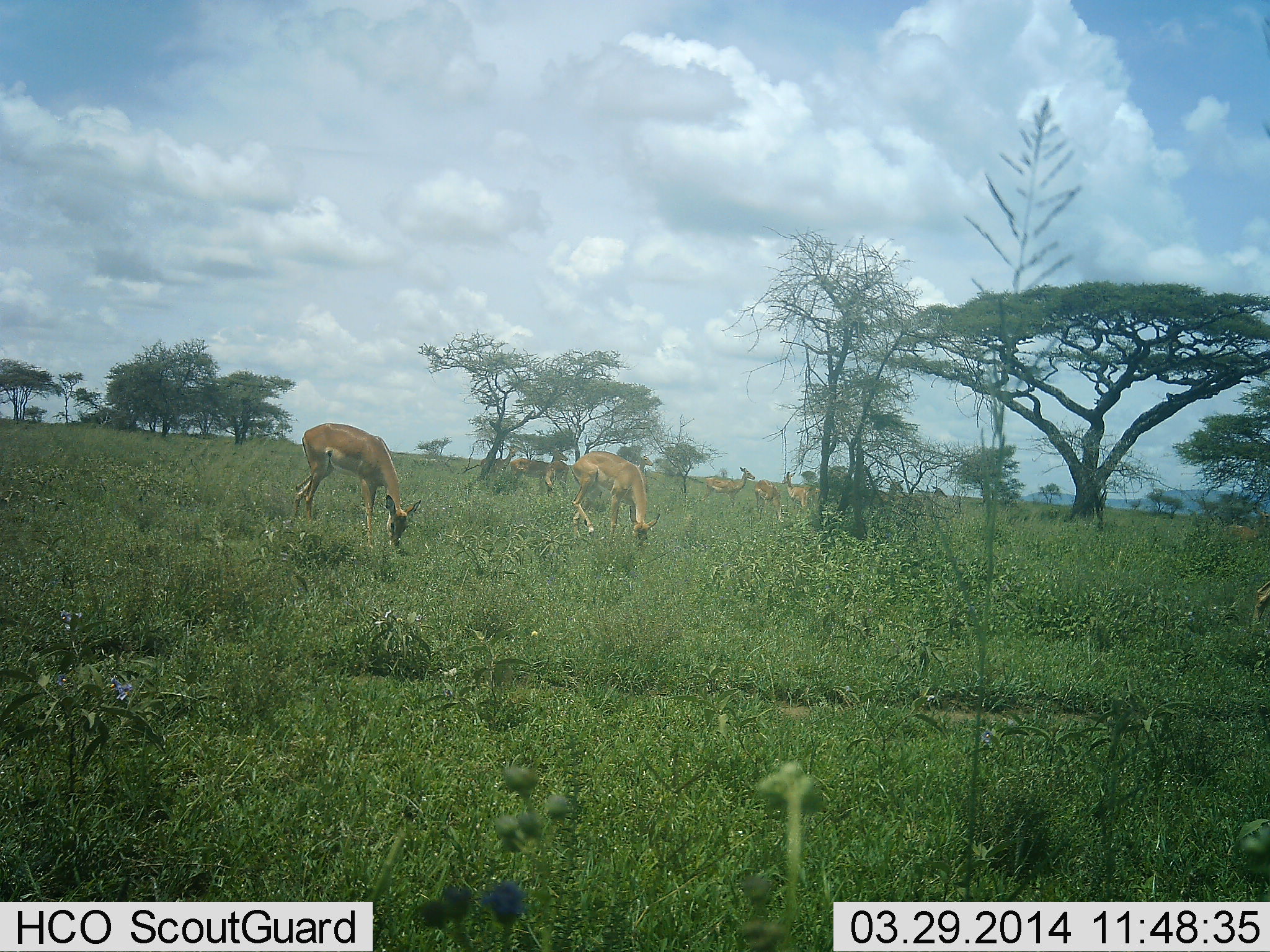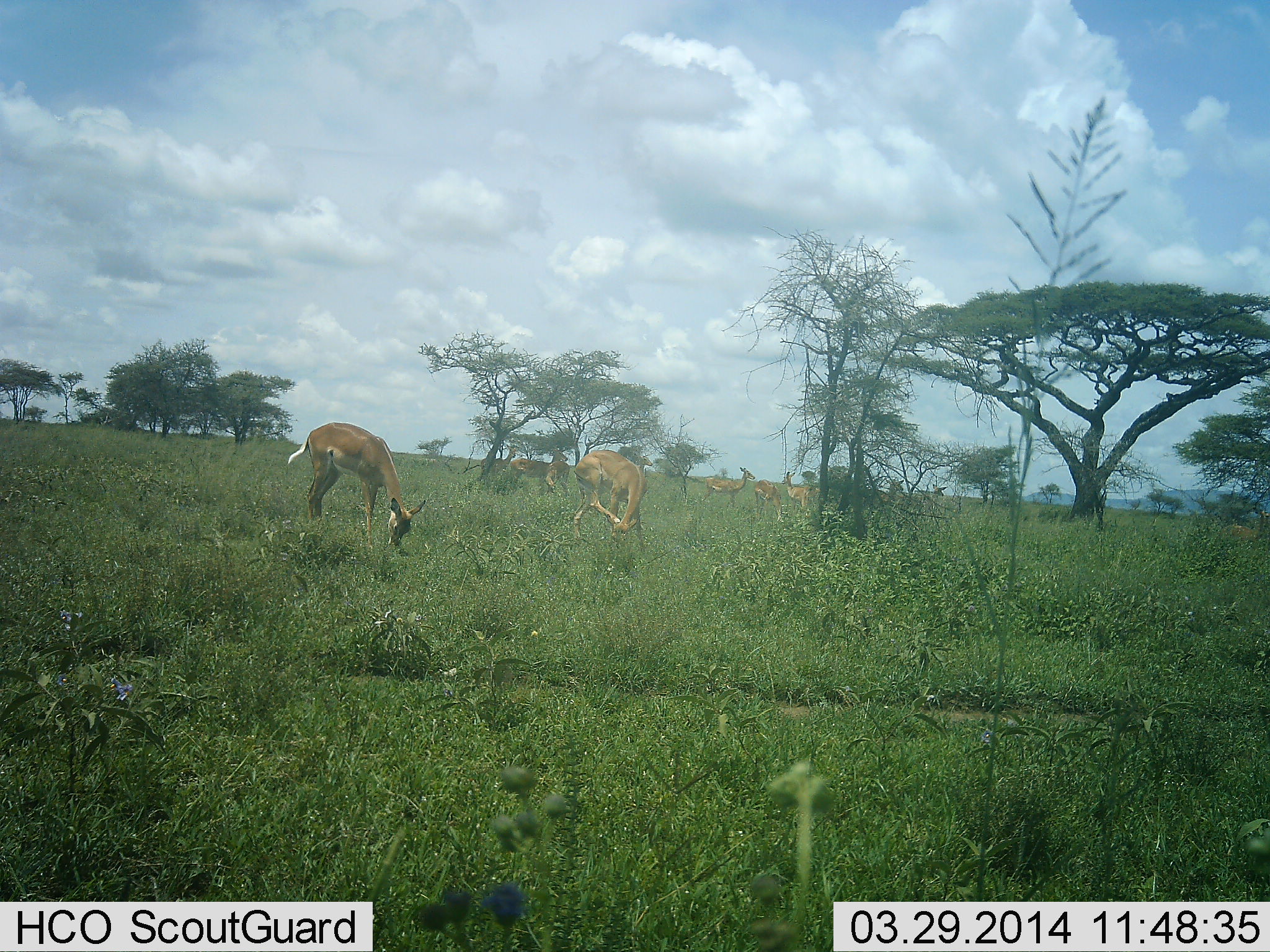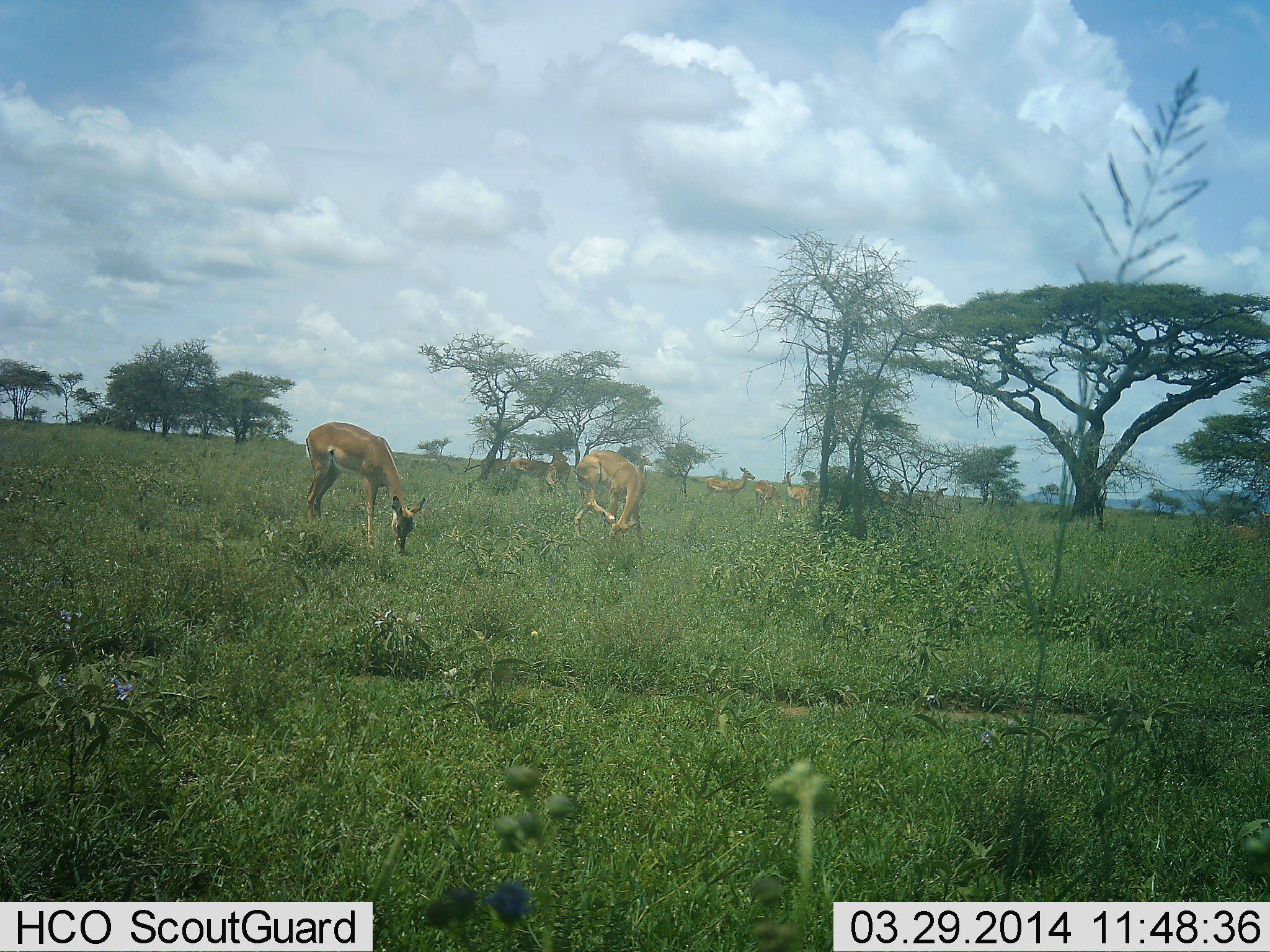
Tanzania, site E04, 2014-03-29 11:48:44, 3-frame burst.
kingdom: Animalia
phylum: Chordata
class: Mammalia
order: Artiodactyla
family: Bovidae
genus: Aepyceros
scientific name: Aepyceros melampus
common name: impala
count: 7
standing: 70%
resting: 0%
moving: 10%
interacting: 0%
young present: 0%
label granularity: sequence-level